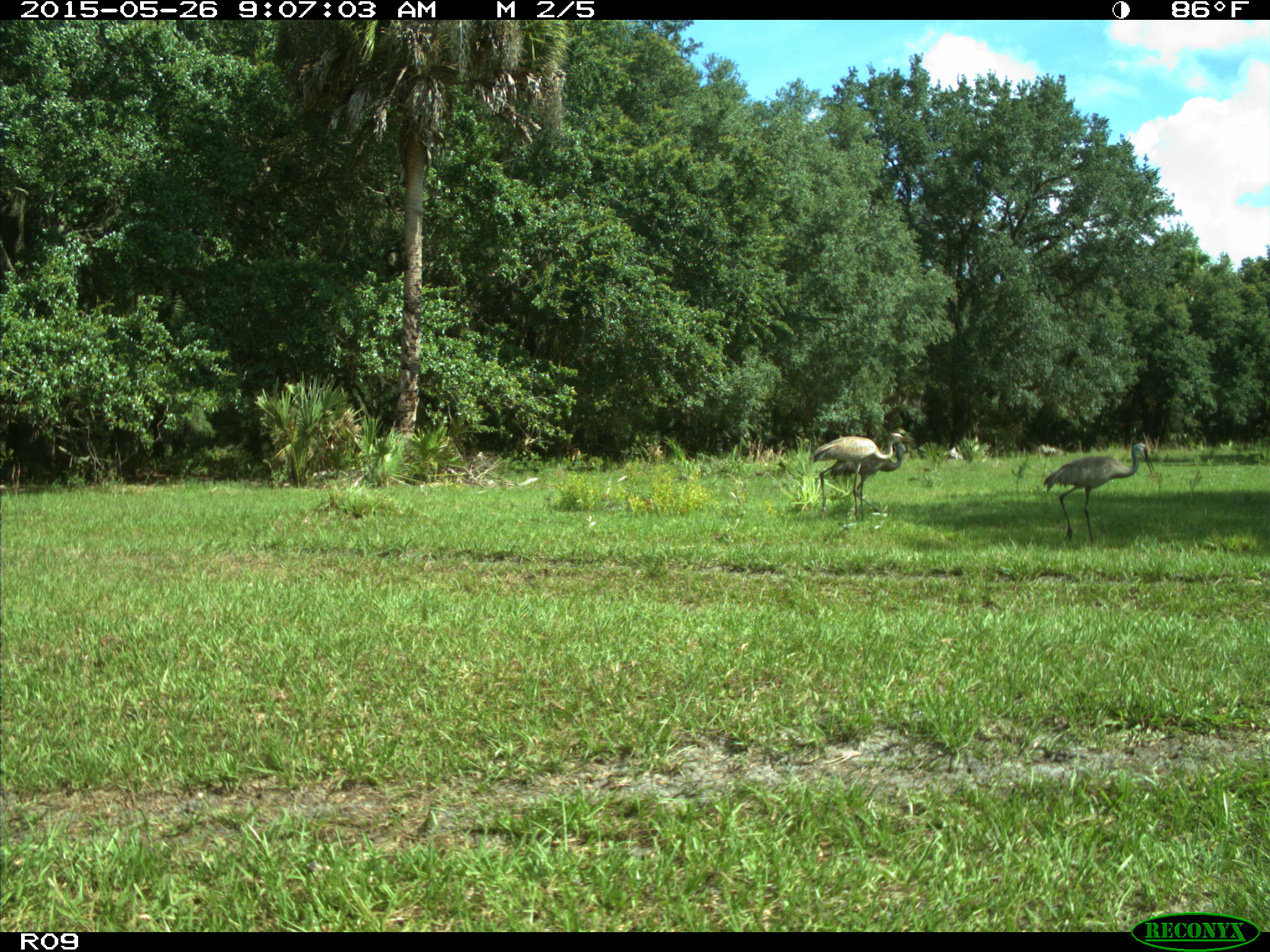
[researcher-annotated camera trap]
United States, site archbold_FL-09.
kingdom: Animalia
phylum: Chordata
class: Aves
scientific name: Aves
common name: birds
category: unidentified bird